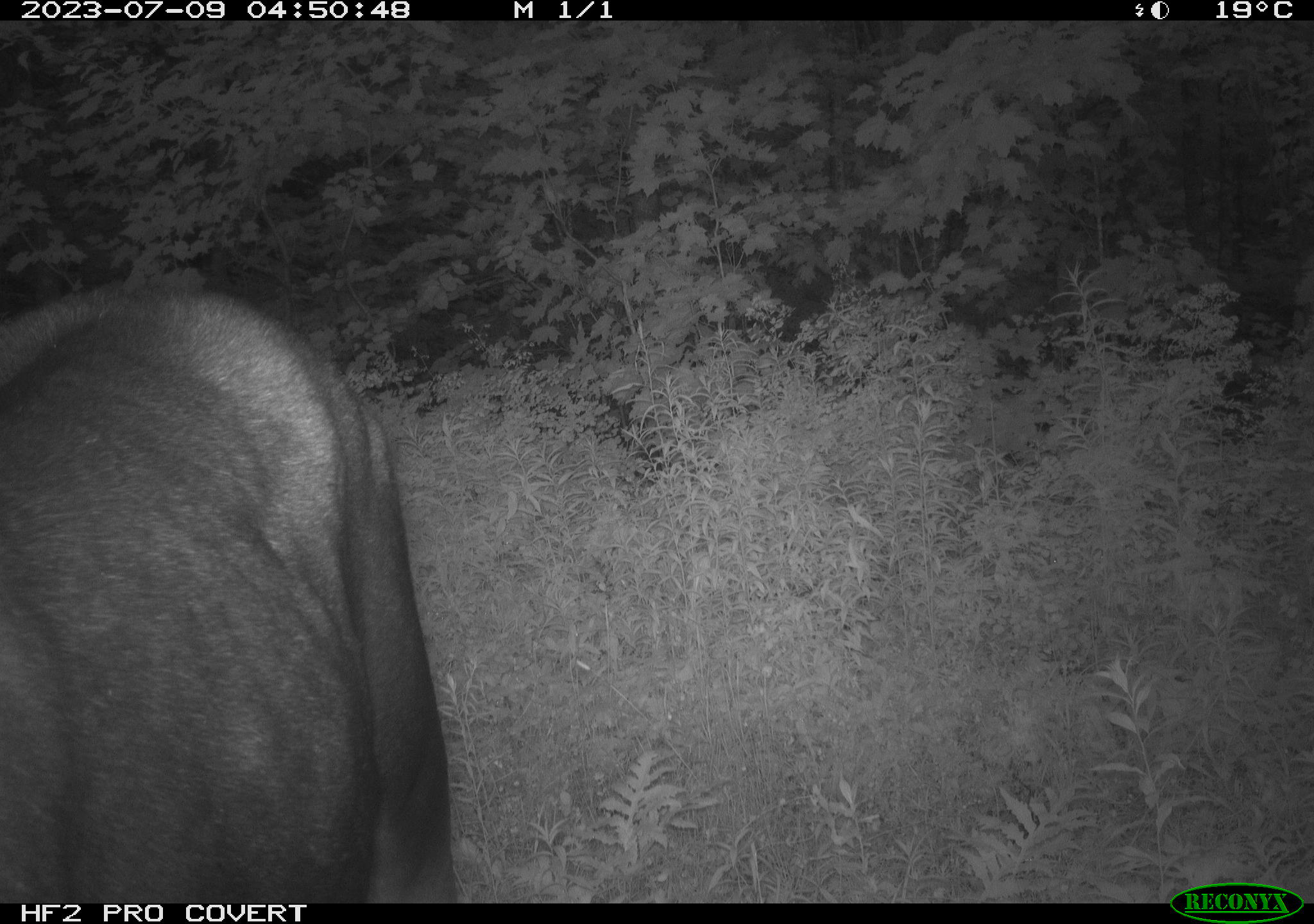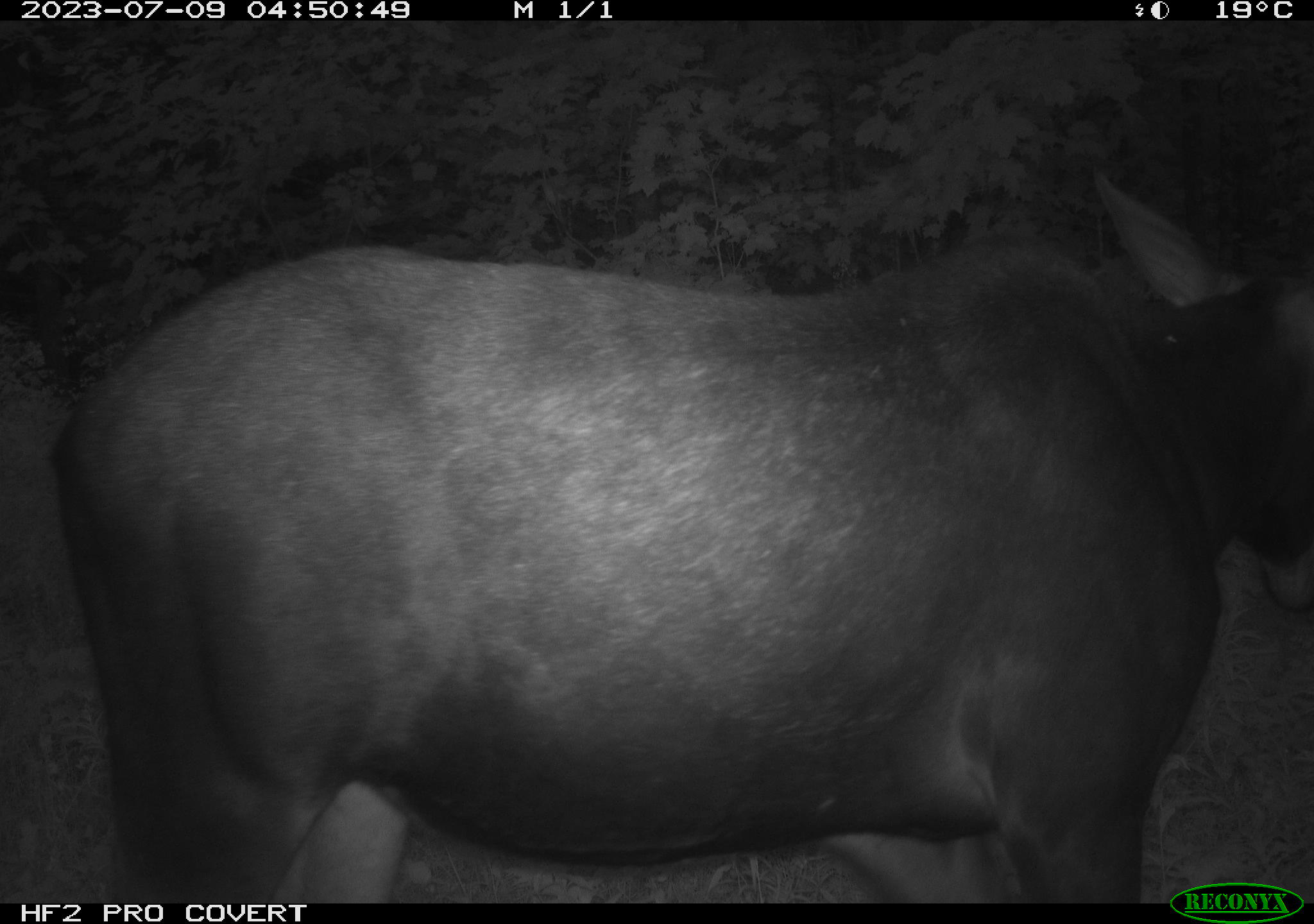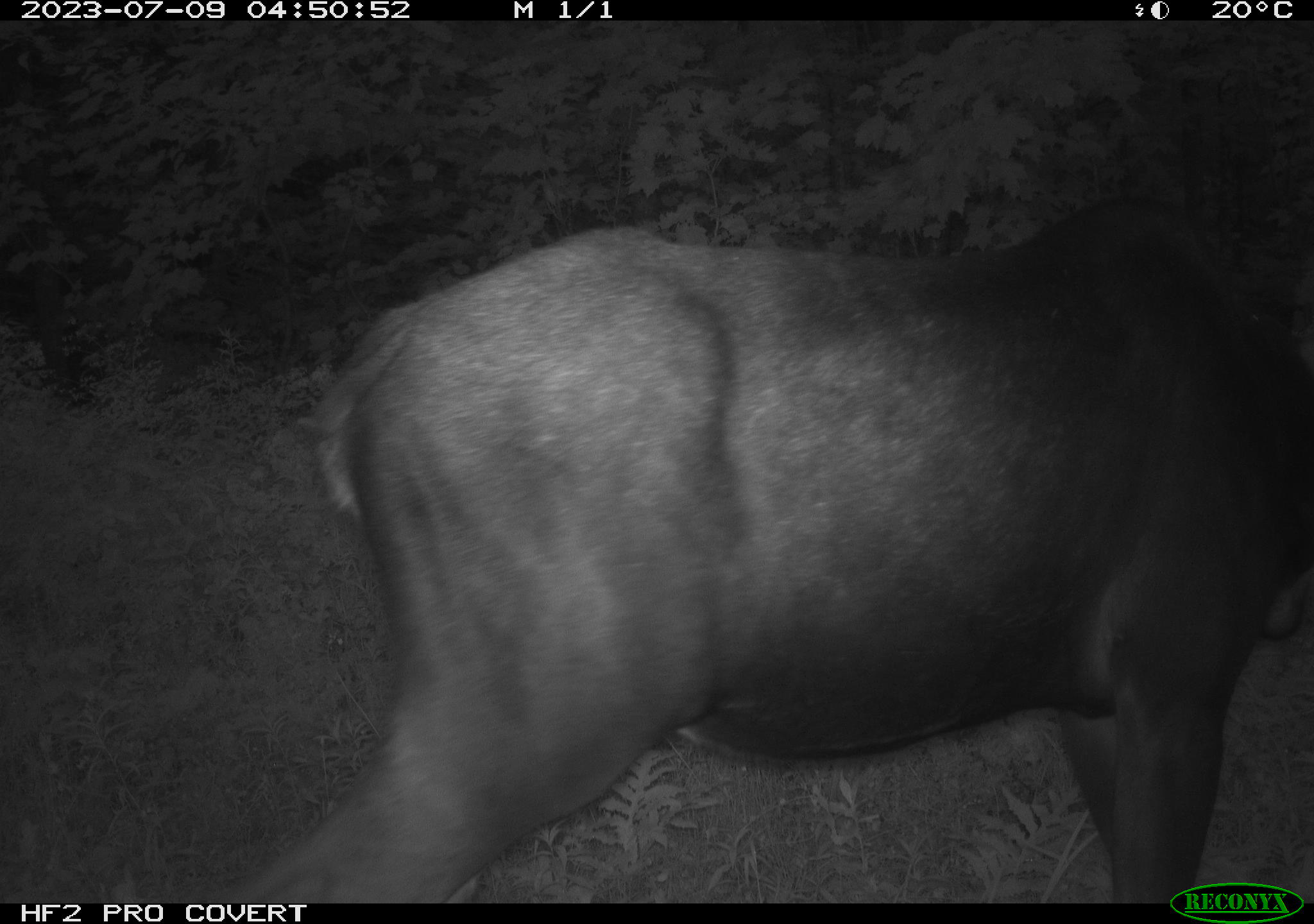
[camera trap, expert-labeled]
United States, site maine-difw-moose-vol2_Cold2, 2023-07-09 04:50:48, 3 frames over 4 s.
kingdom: Animalia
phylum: Chordata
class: Mammalia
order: Artiodactyla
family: Cervidae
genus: Alces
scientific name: Alces alces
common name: moose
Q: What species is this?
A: Moose (Alces alces).